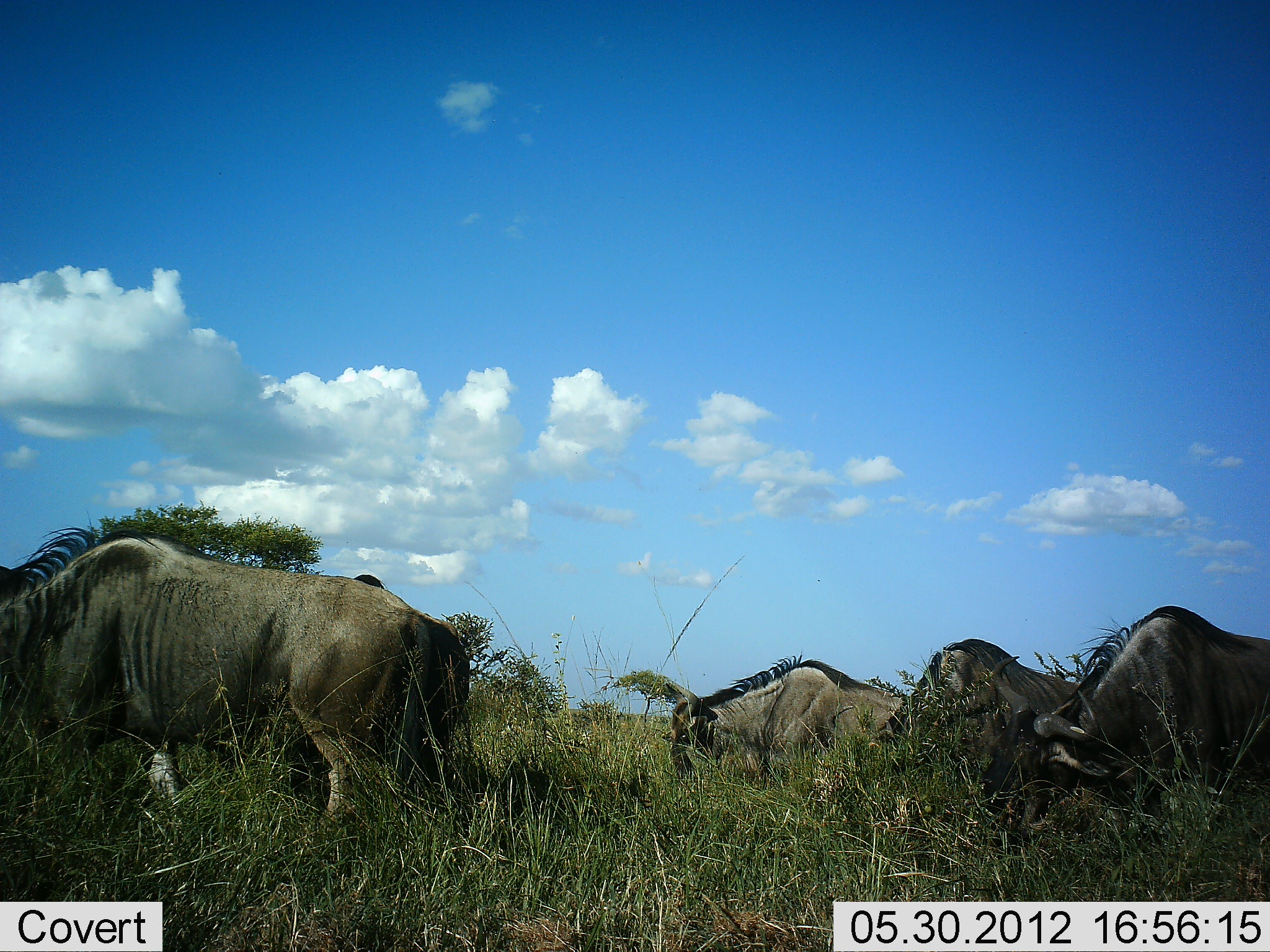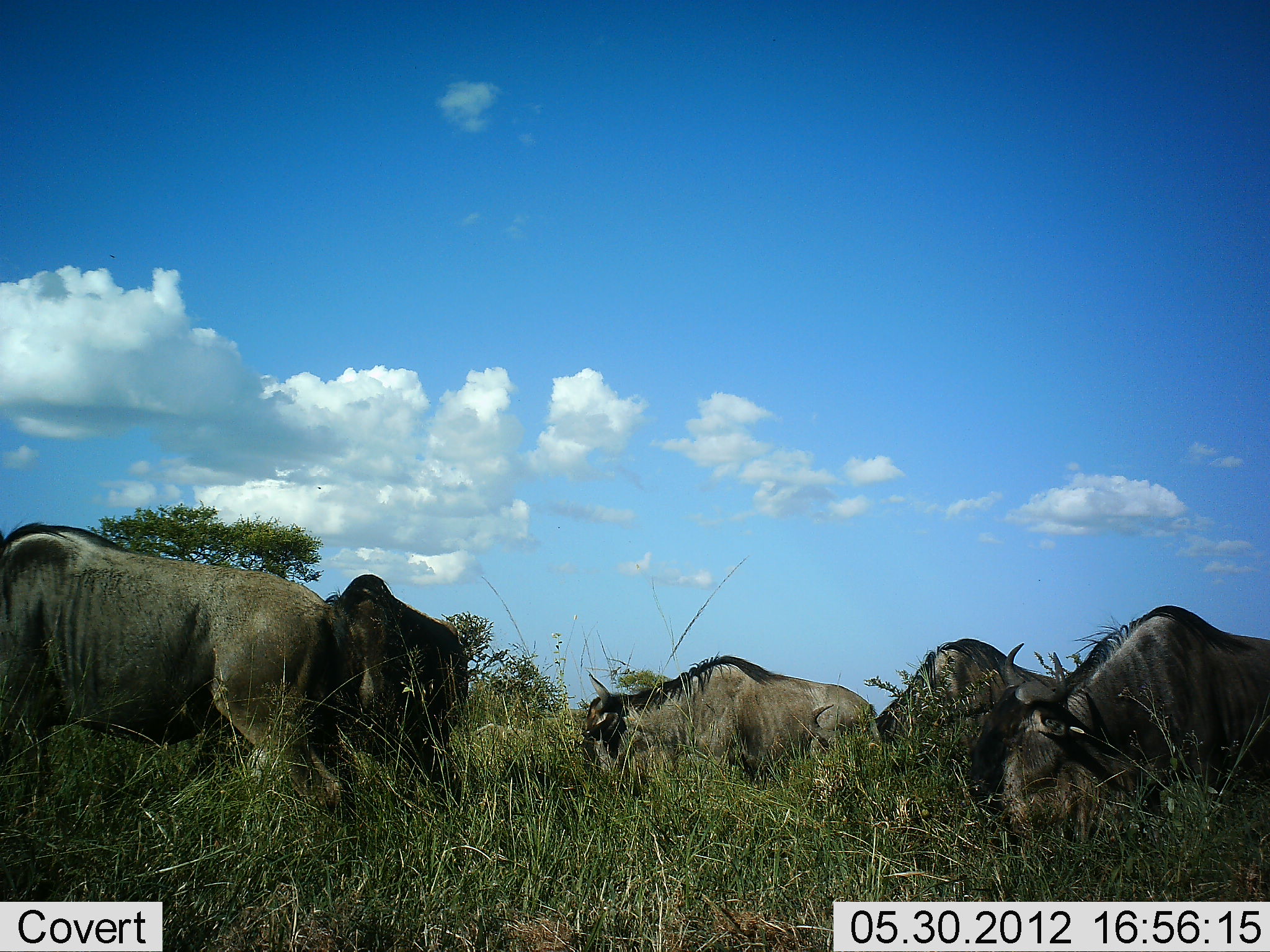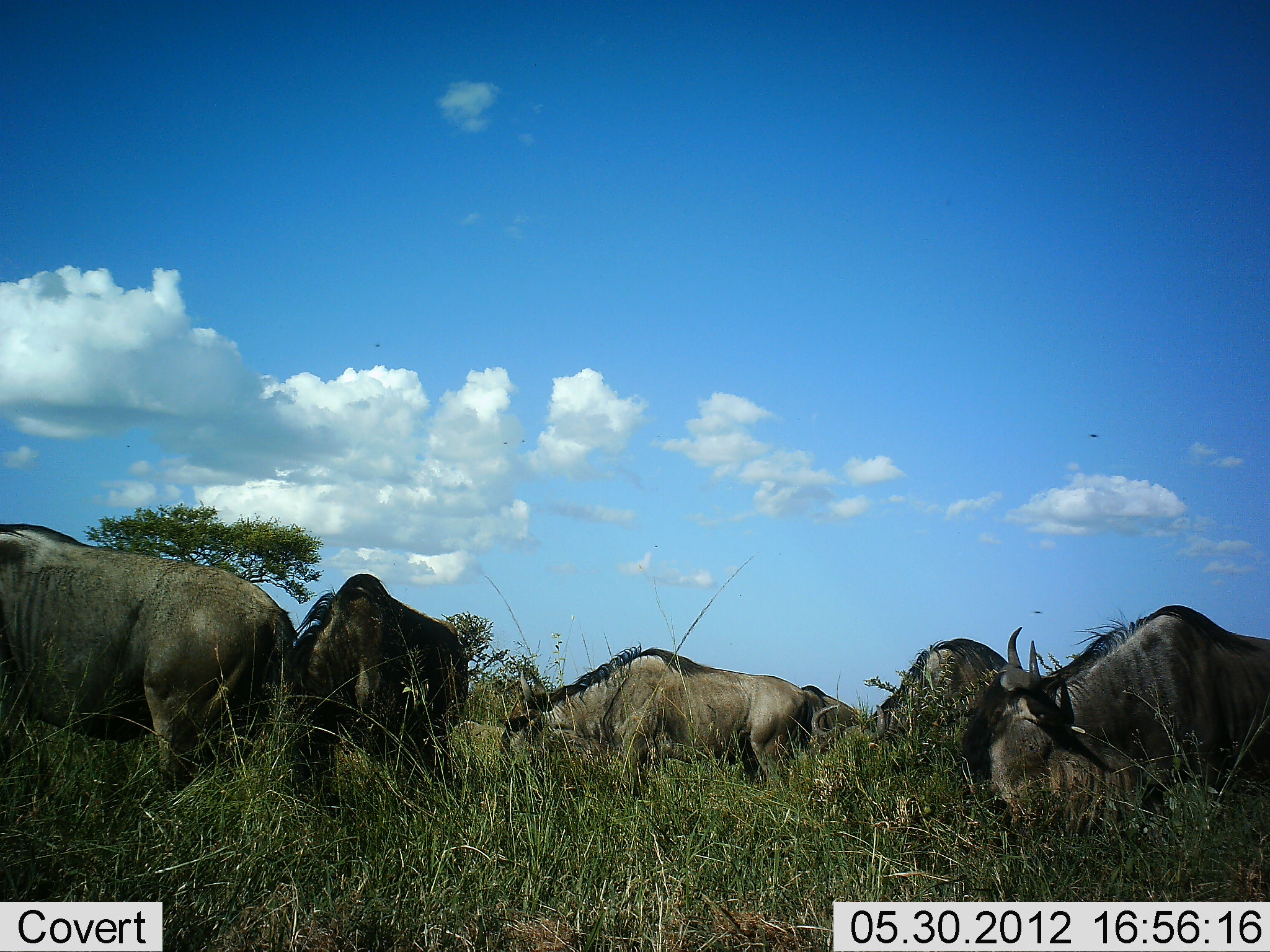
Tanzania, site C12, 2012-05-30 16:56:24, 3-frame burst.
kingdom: Animalia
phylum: Chordata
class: Mammalia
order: Artiodactyla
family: Bovidae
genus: Connochaetes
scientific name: Connochaetes taurinus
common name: blue wildebeest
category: wildebeest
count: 5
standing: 30%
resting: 0%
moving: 40%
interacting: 0%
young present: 0%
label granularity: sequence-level